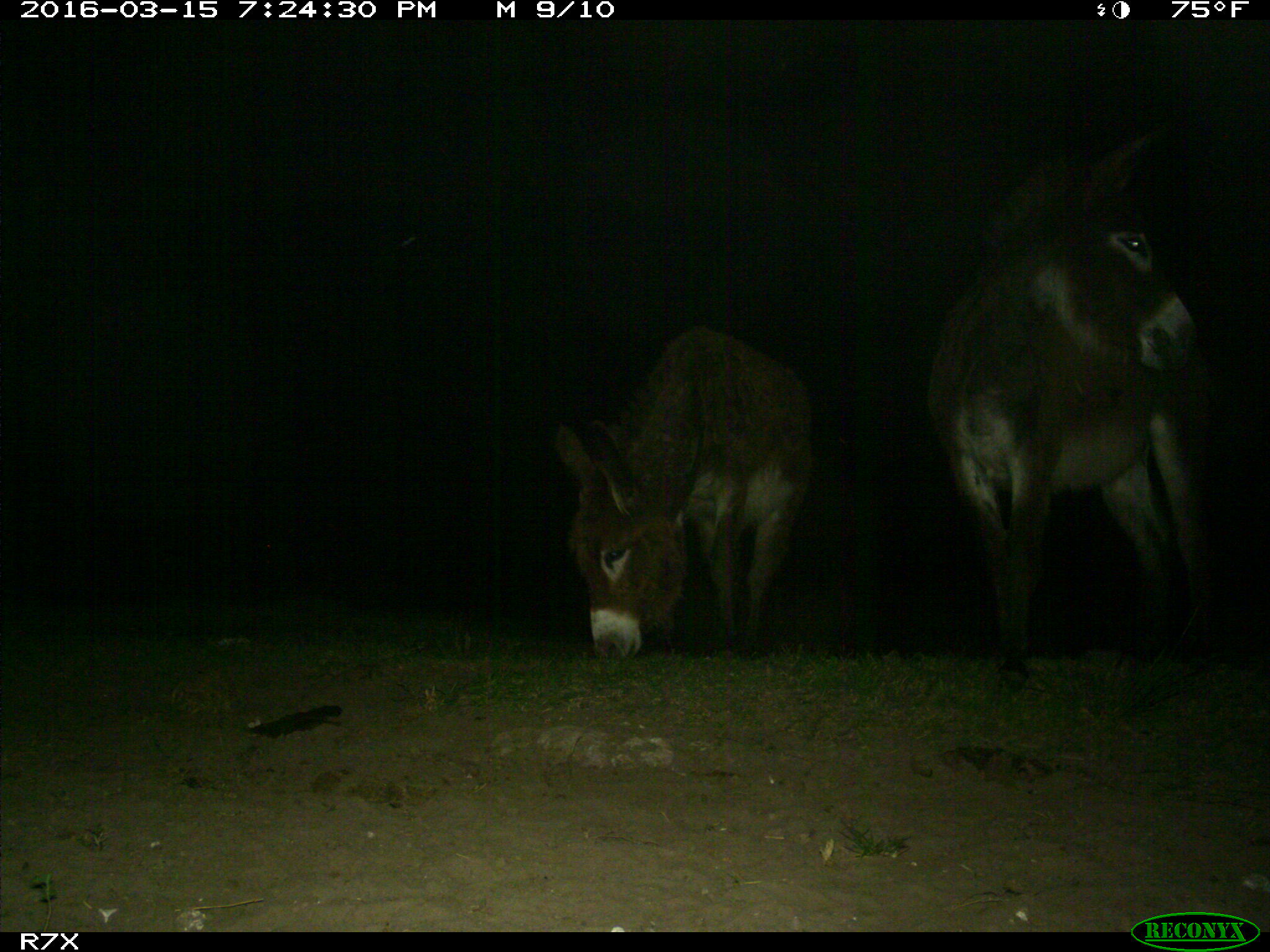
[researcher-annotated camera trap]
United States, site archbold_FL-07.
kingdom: Animalia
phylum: Chordata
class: Mammalia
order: Perissodactyla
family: Equidae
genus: Equus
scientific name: Equus africanus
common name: african wild ass